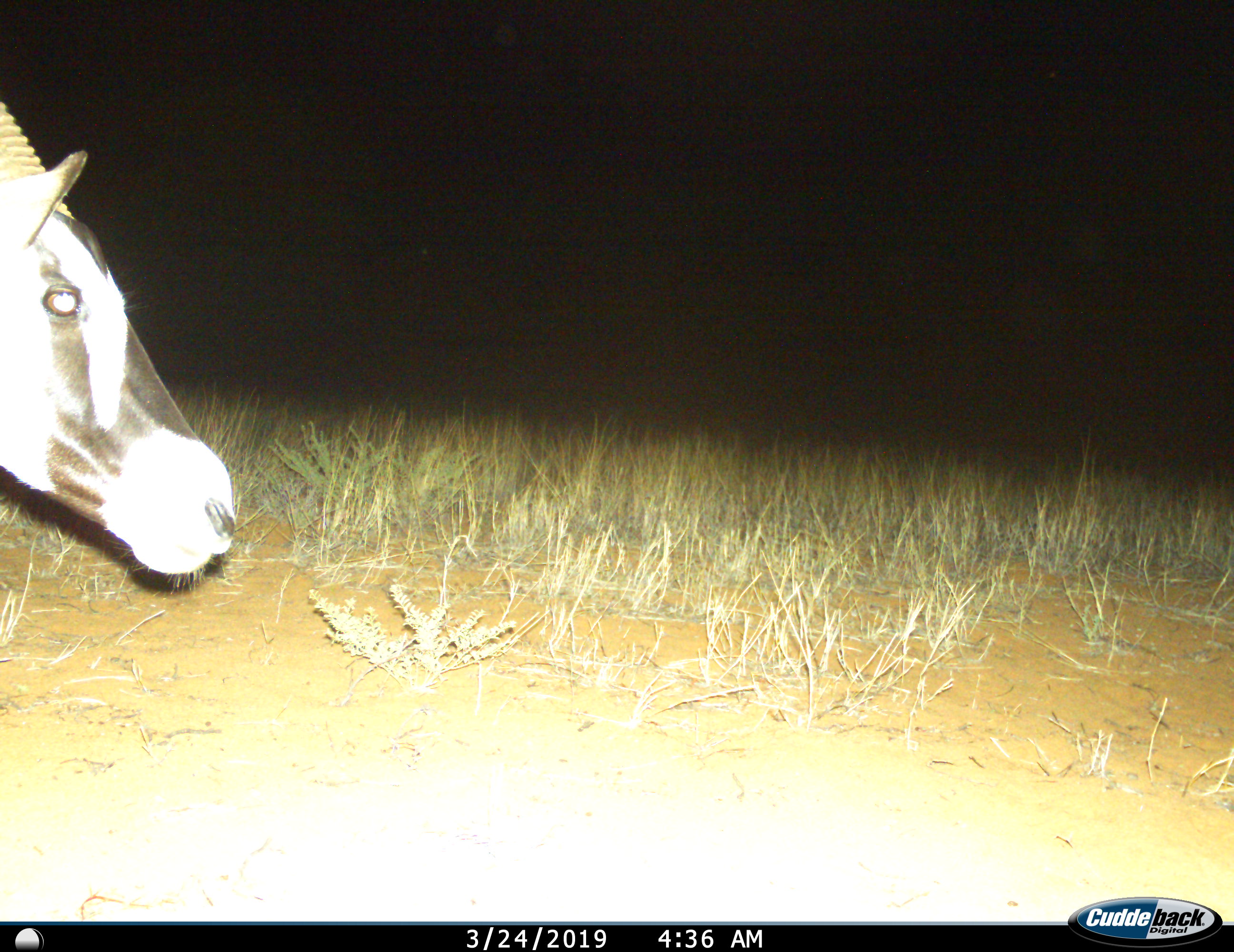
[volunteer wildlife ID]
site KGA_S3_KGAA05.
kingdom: Animalia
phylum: Chordata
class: Mammalia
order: Artiodactyla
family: Bovidae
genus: Oryx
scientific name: Oryx gazella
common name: gemsbok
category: oryx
Oryx (gemsbok) (Oryx gazella), count 1. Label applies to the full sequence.